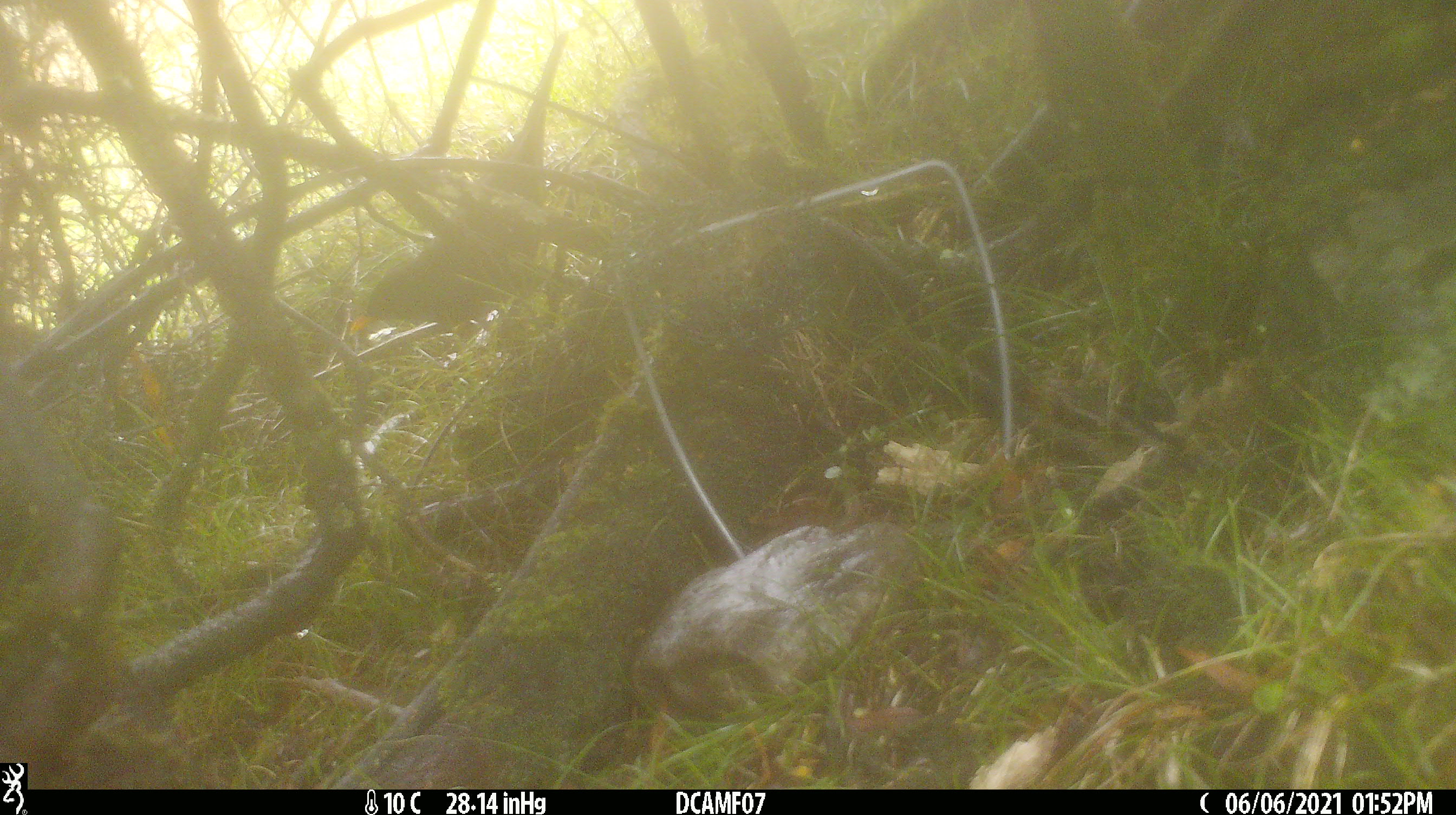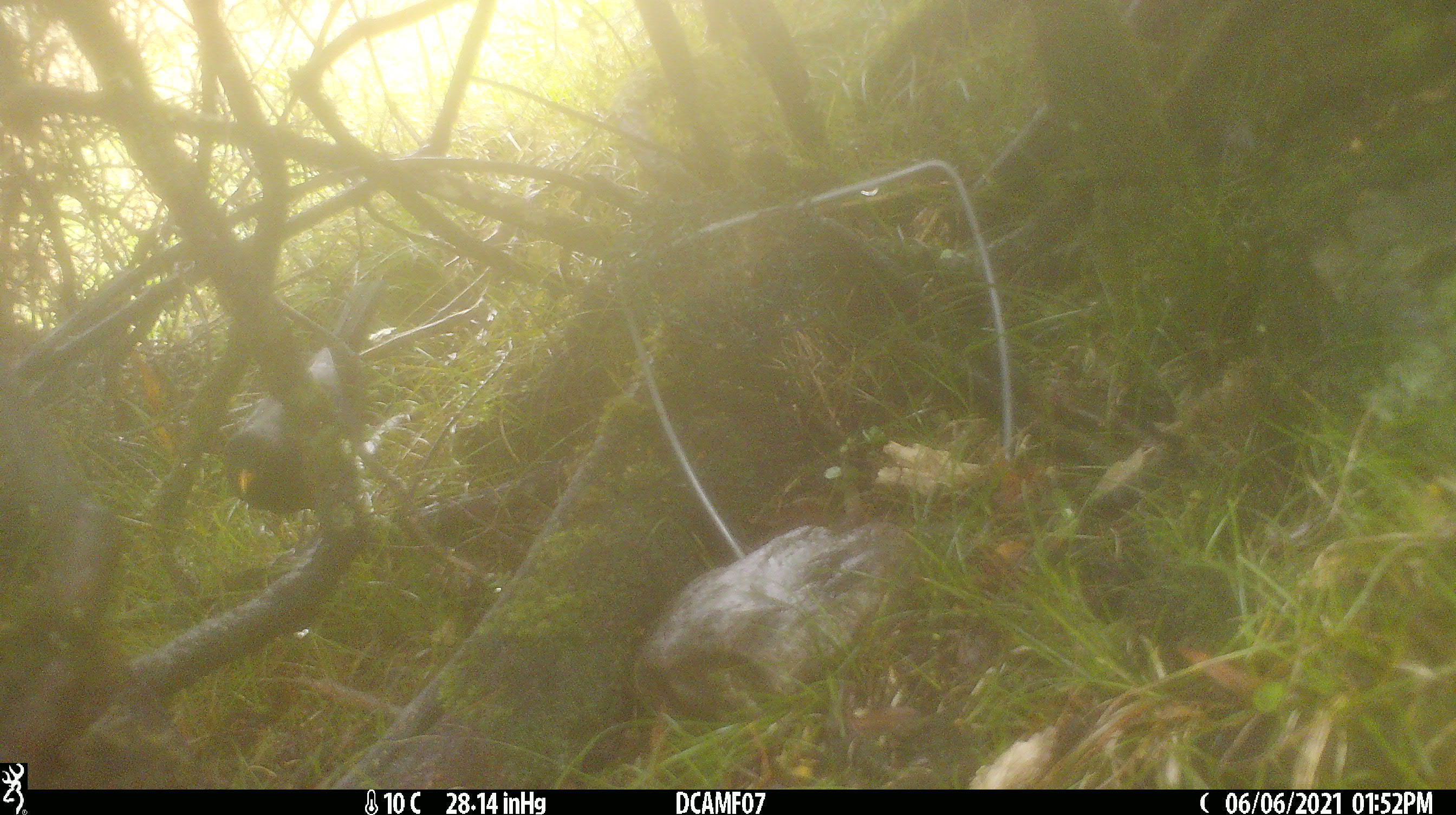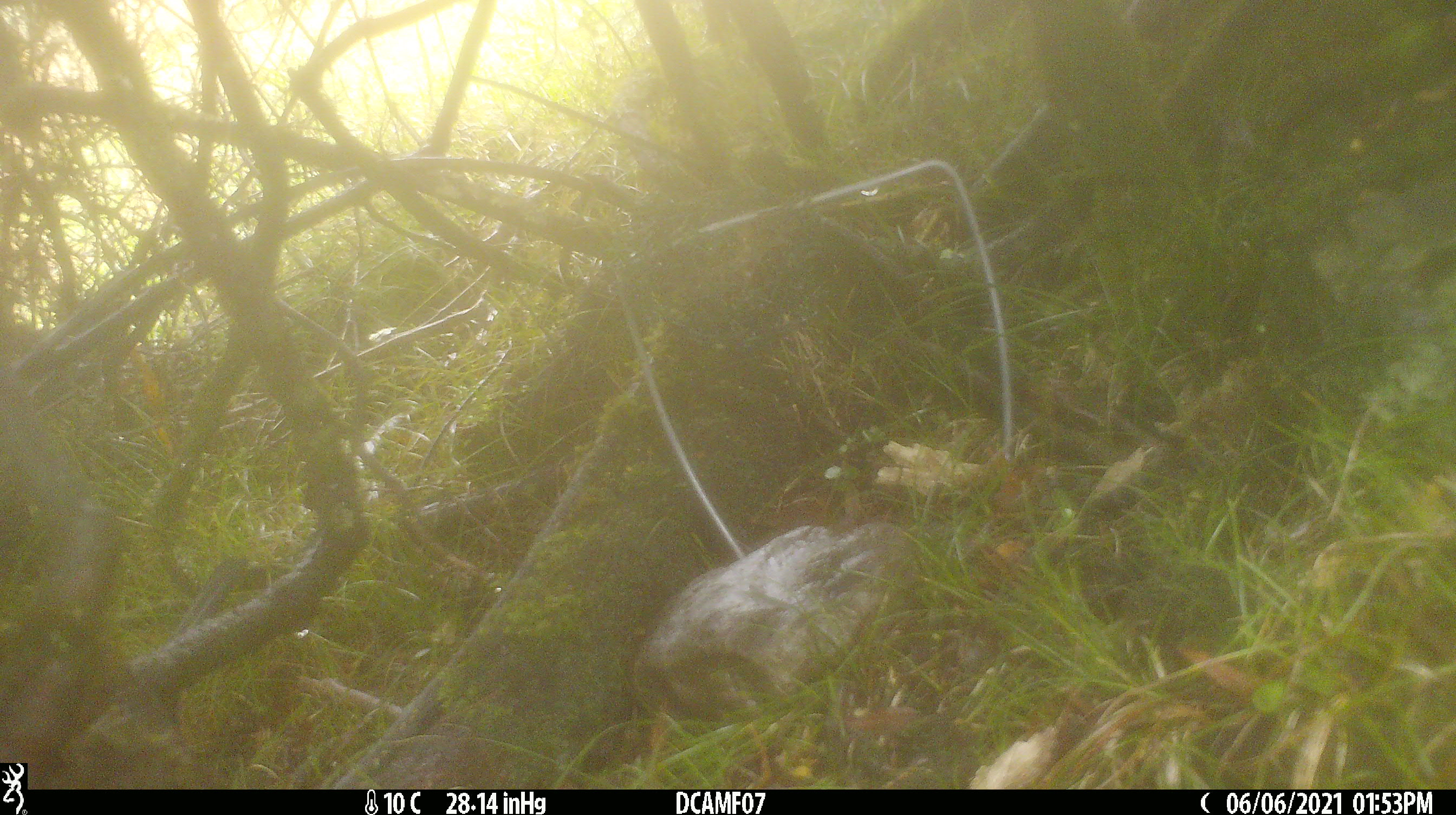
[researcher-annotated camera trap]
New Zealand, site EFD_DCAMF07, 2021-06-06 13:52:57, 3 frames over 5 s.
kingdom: Animalia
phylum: Chordata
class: Aves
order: Passeriformes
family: Turdidae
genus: Turdus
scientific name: Turdus merula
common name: eurasian blackbird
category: blackbird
Blackbird (eurasian blackbird) (Turdus merula).